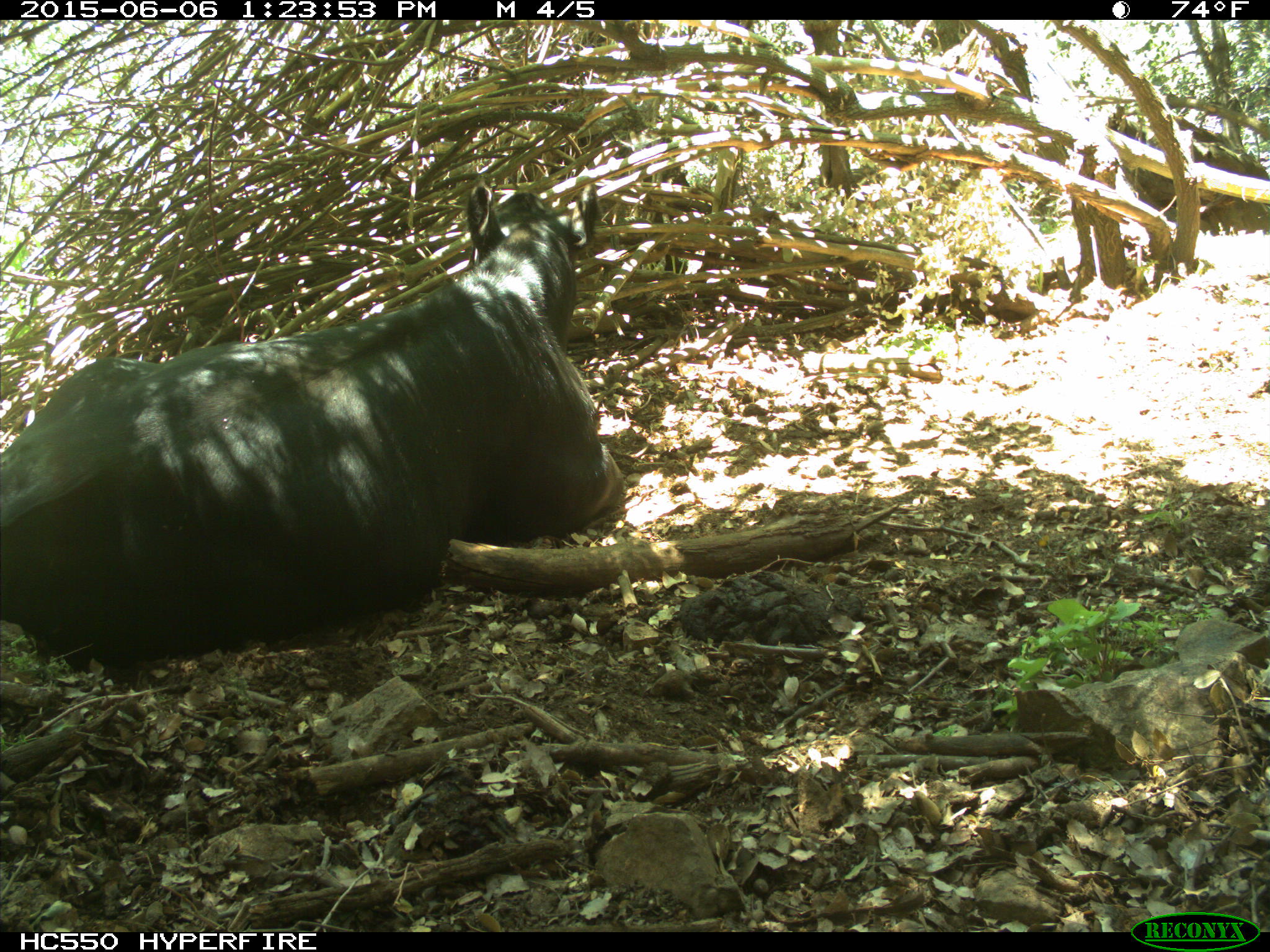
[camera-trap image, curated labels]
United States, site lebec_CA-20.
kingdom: Animalia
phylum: Chordata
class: Mammalia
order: Artiodactyla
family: Bovidae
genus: Bos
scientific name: Bos taurus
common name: domestic cow